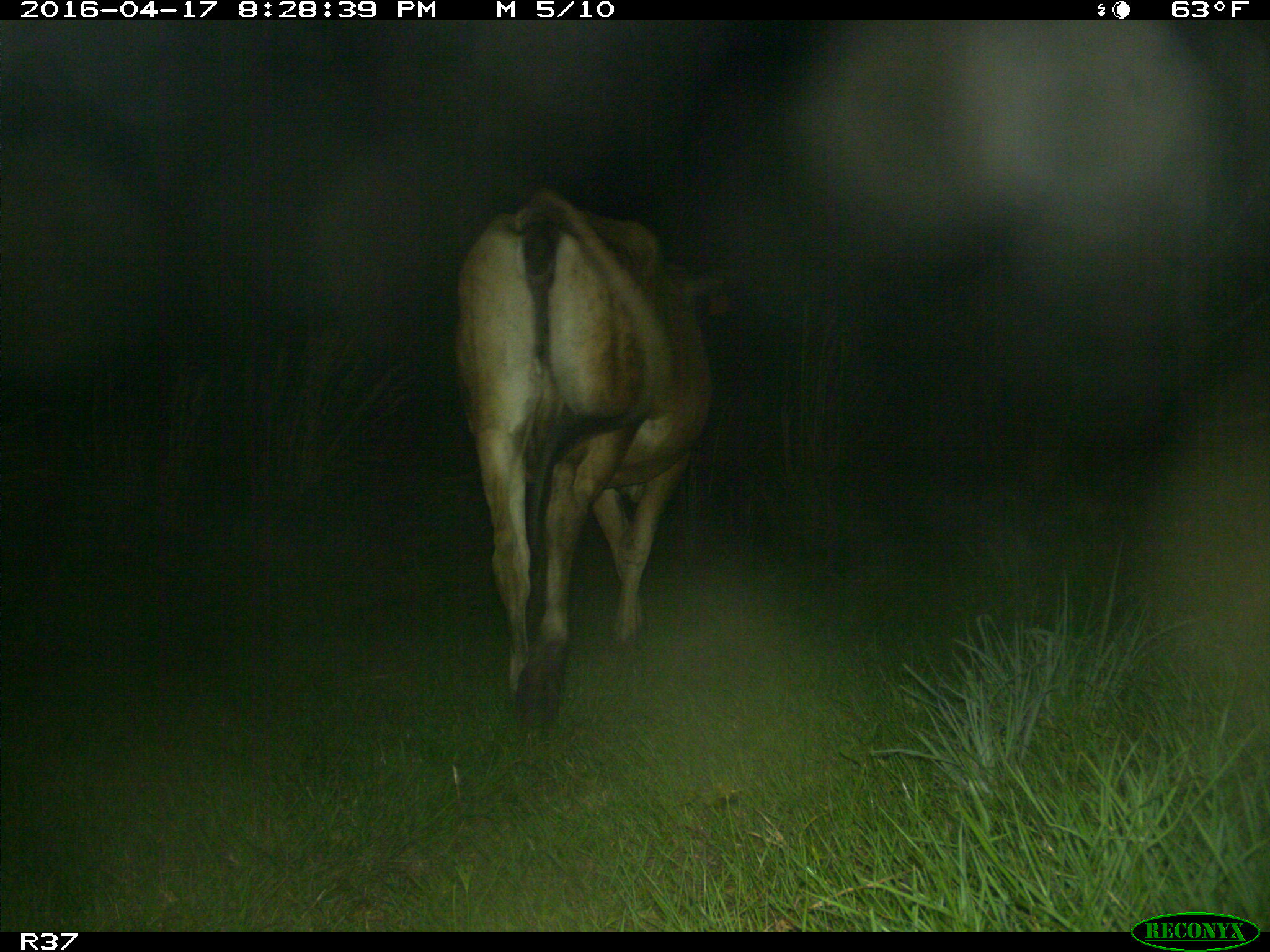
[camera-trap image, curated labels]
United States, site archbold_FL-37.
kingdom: Animalia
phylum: Chordata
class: Mammalia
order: Artiodactyla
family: Bovidae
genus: Bos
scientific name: Bos taurus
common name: domestic cow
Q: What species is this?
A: Bos taurus (domestic cow).